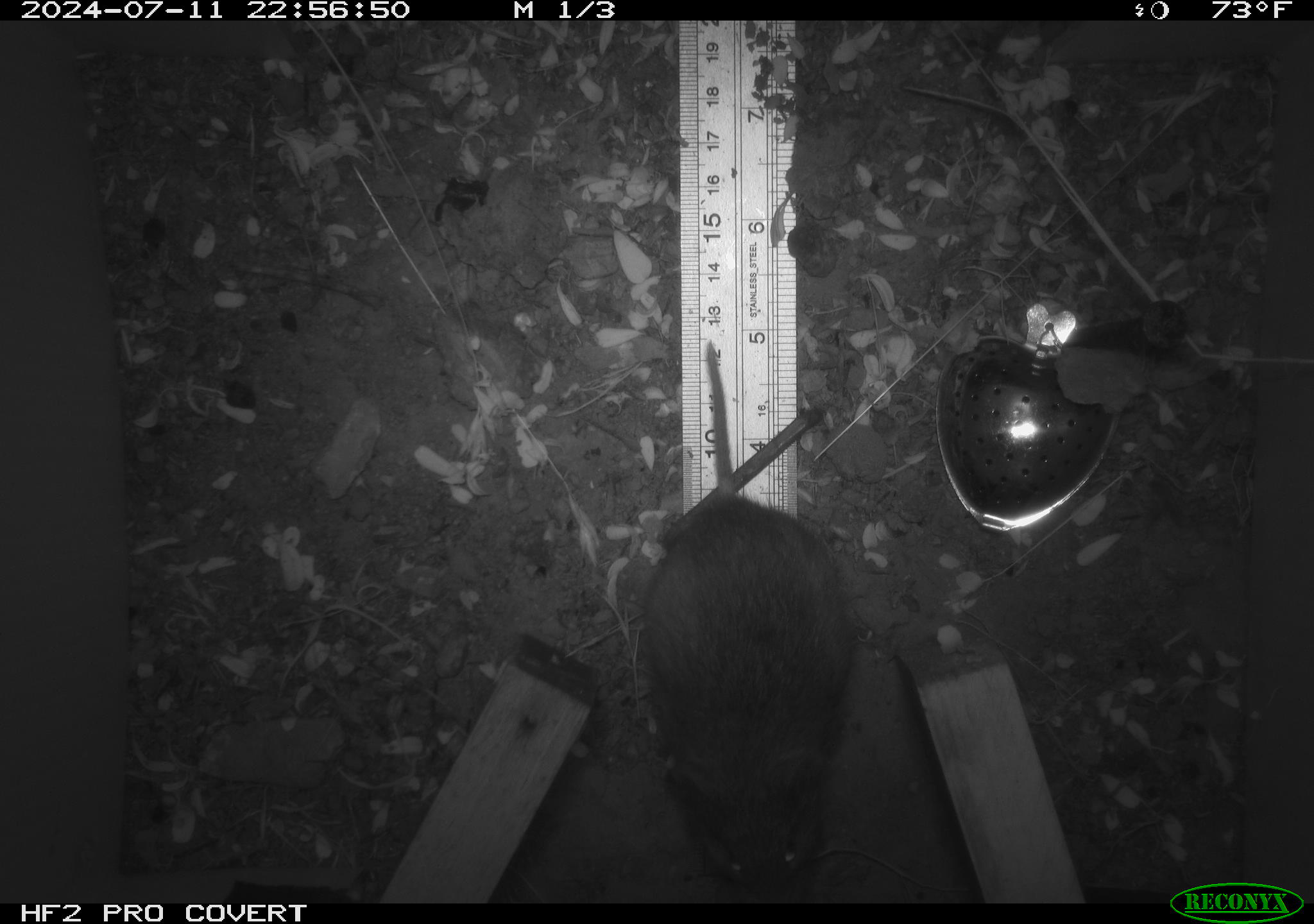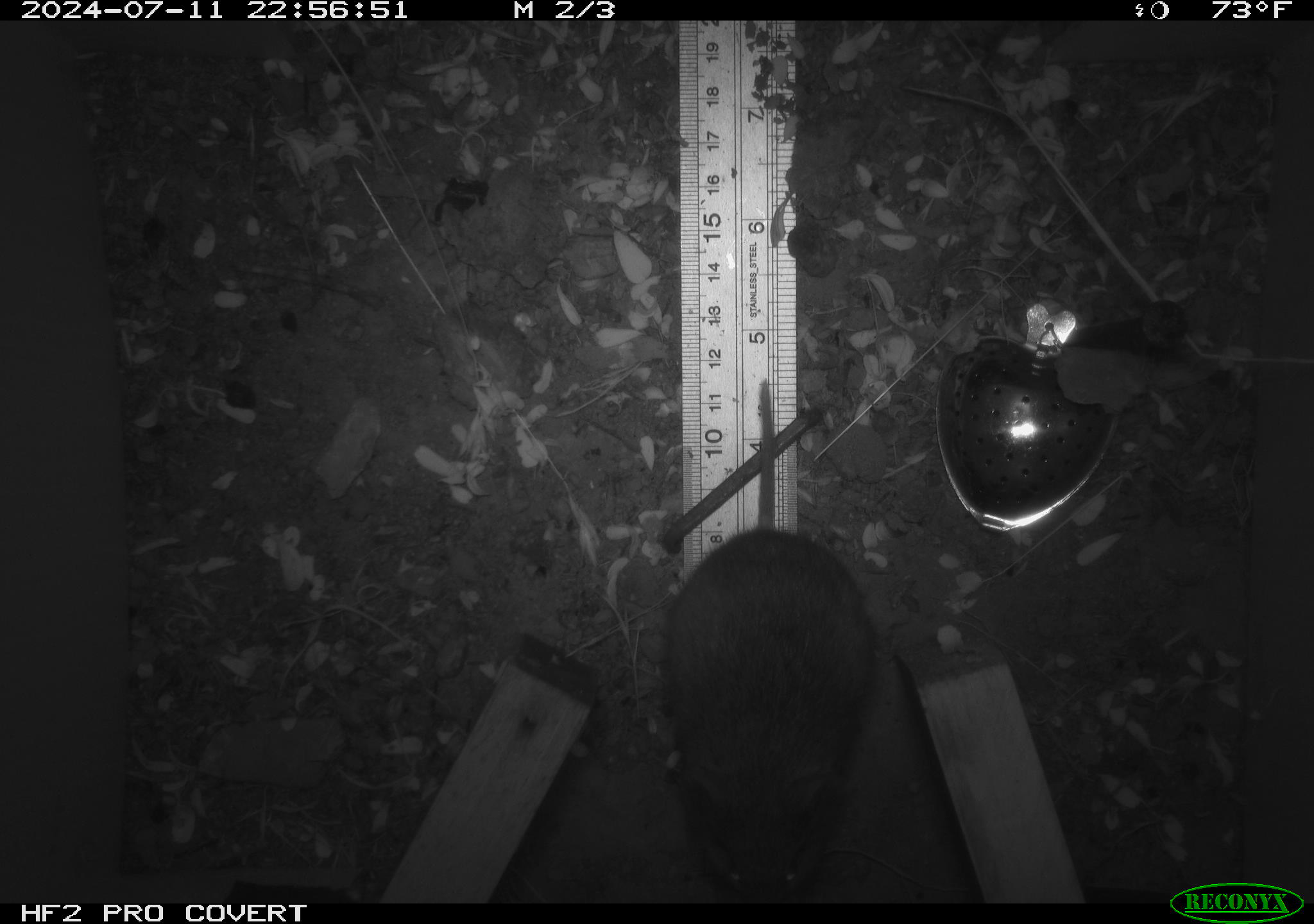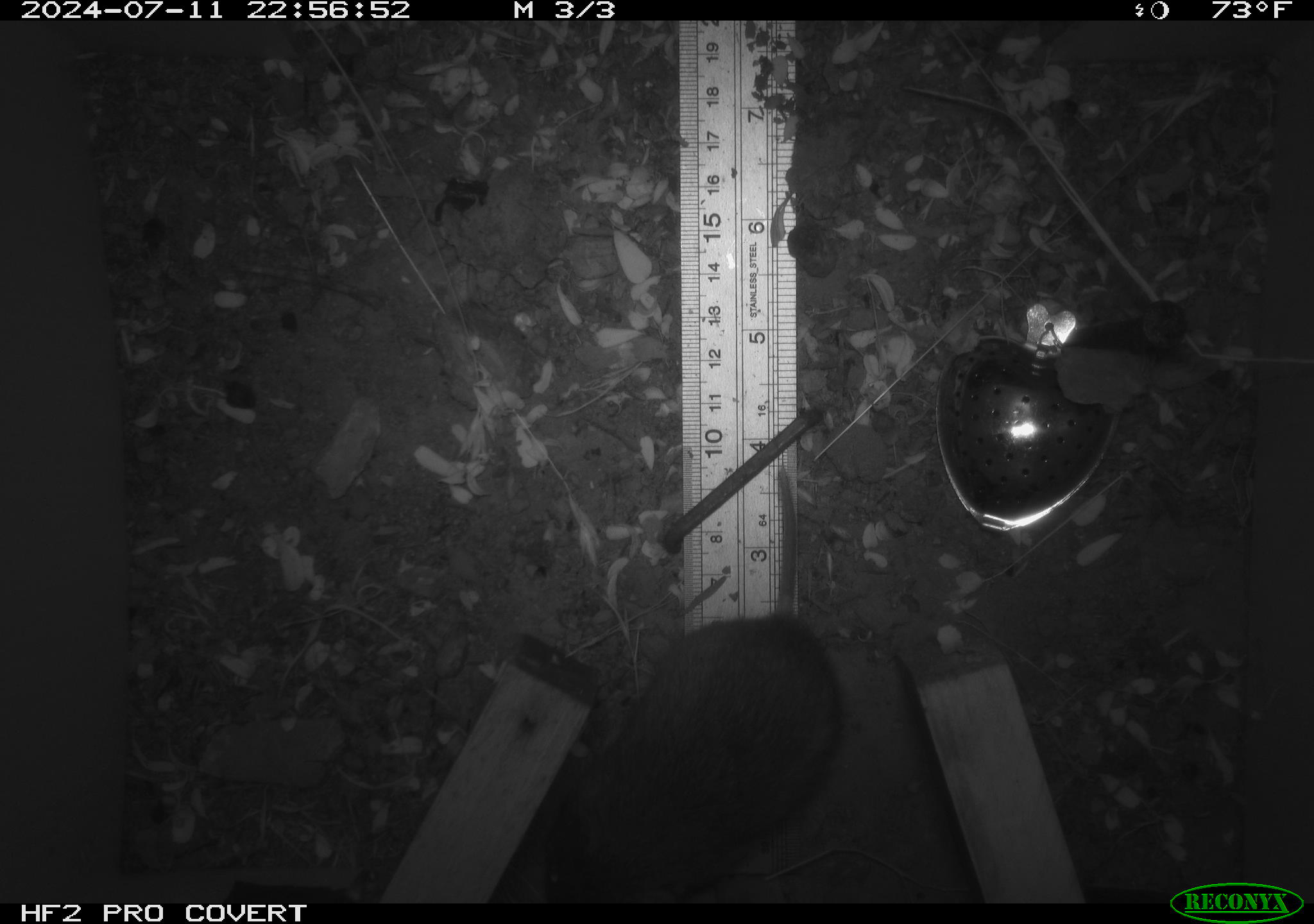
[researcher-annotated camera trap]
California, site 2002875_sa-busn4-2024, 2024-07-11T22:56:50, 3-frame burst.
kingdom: Animalia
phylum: Chordata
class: Mammalia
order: Rodentia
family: Cricetidae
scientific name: Arvicolinae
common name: voles, lemmings, and muskrats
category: arvicolinae subfamily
Arvicolinae subfamily (voles, lemmings, and muskrats) (Arvicolinae).